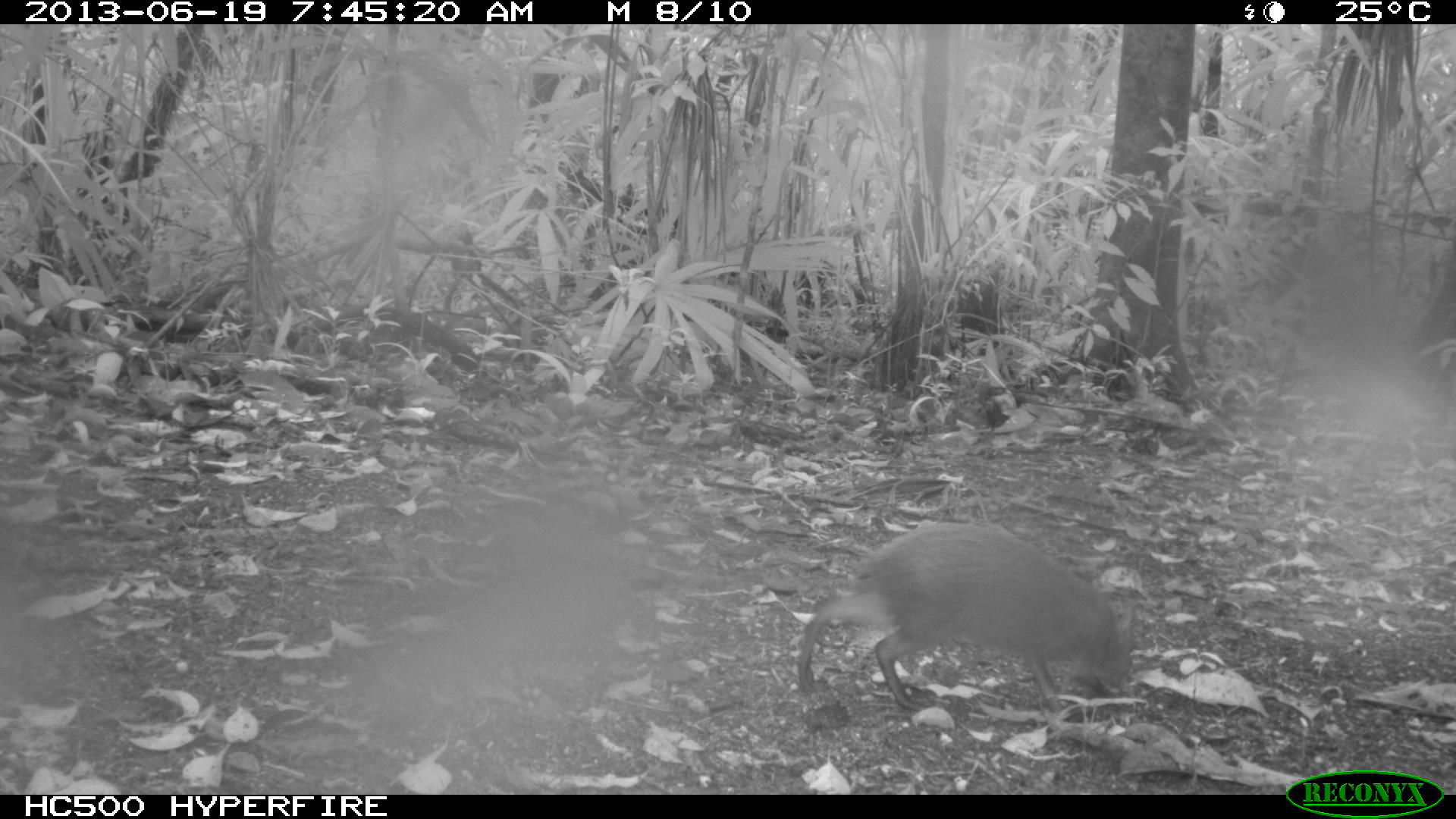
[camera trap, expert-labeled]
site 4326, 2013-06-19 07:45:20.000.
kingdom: Animalia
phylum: Chordata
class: Mammalia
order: Rodentia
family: Dasyproctidae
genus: Dasyprocta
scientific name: Dasyprocta punctata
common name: central american agouti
Dasyprocta punctata (central american agouti), count 1.